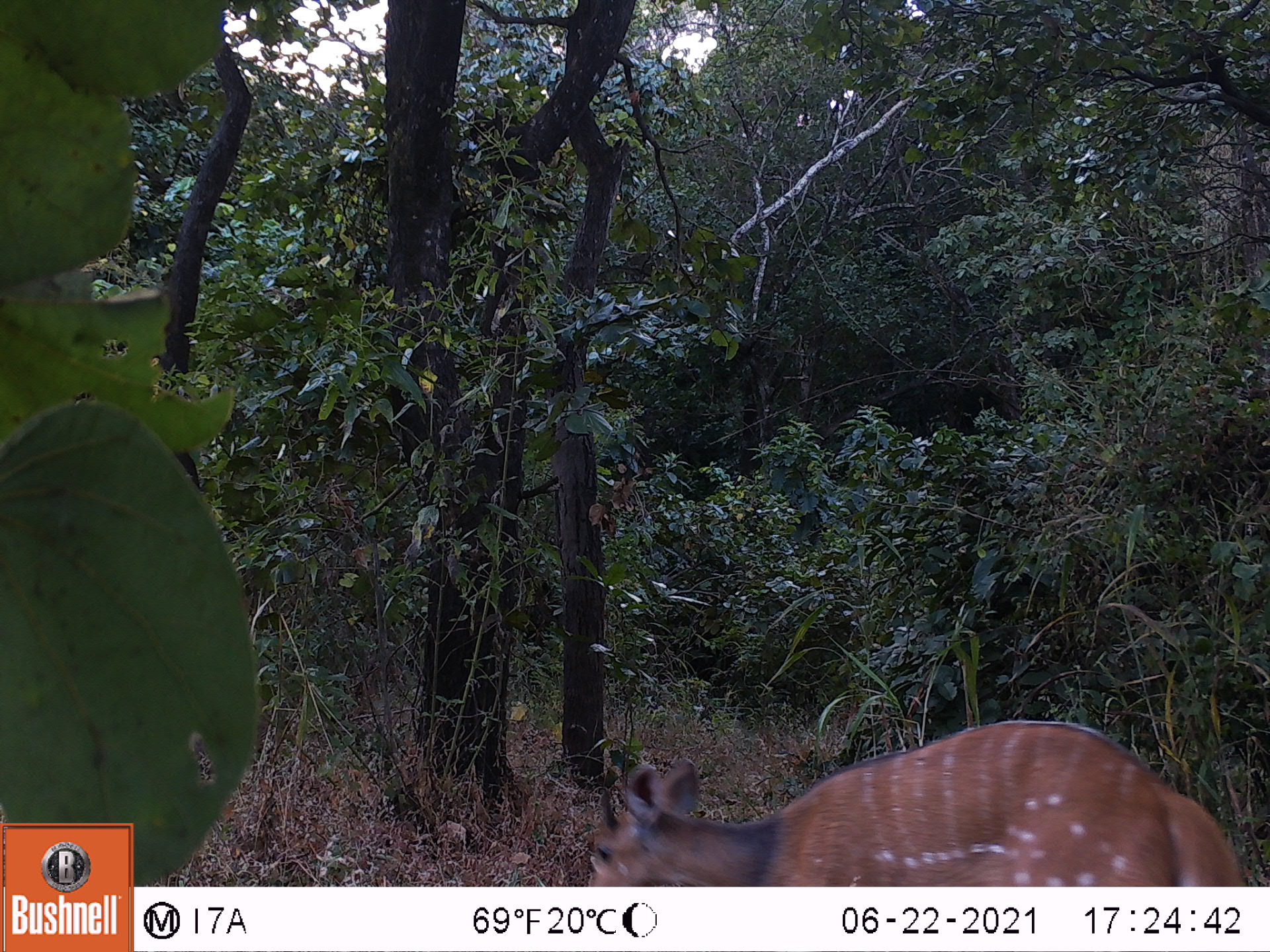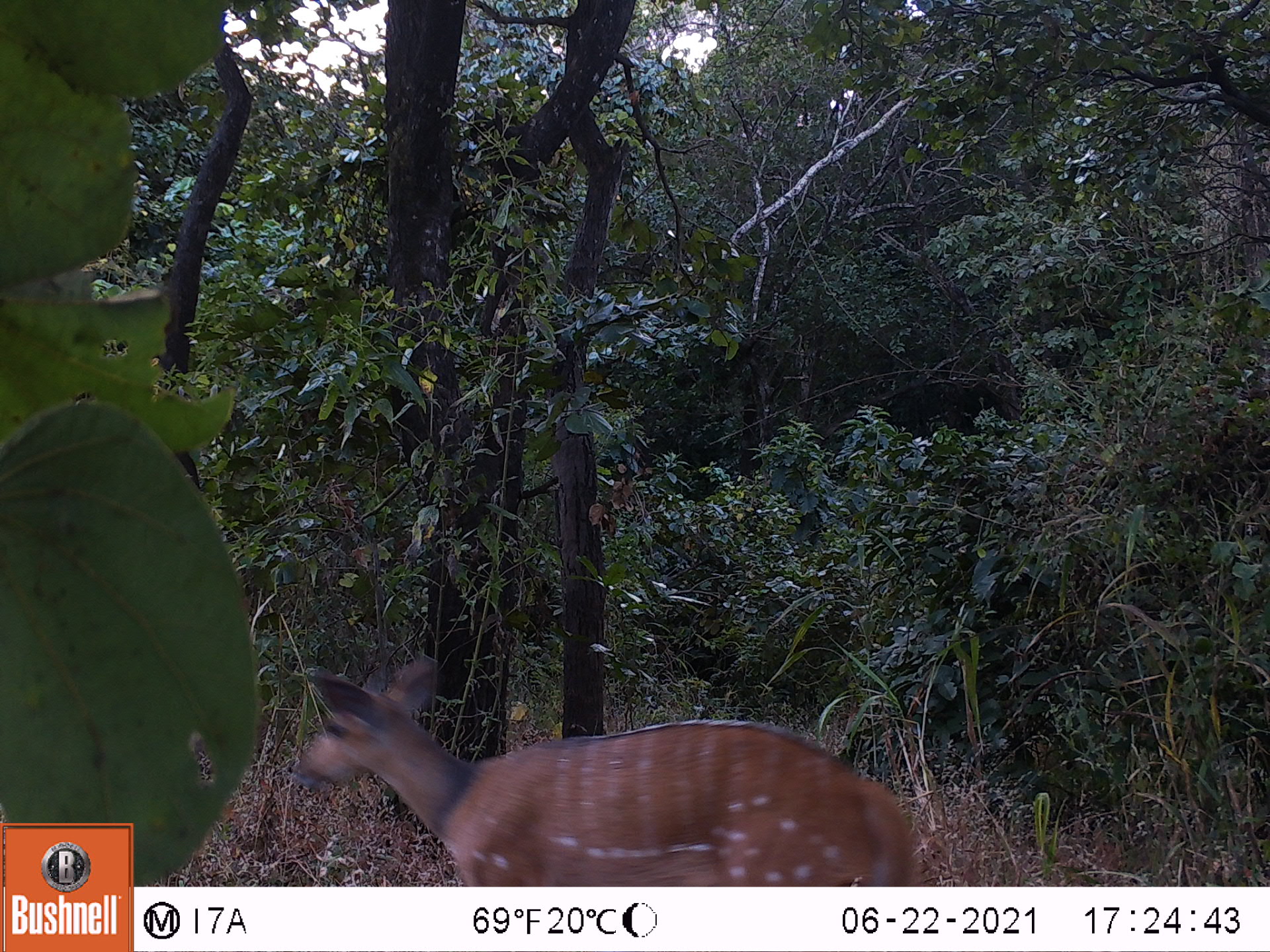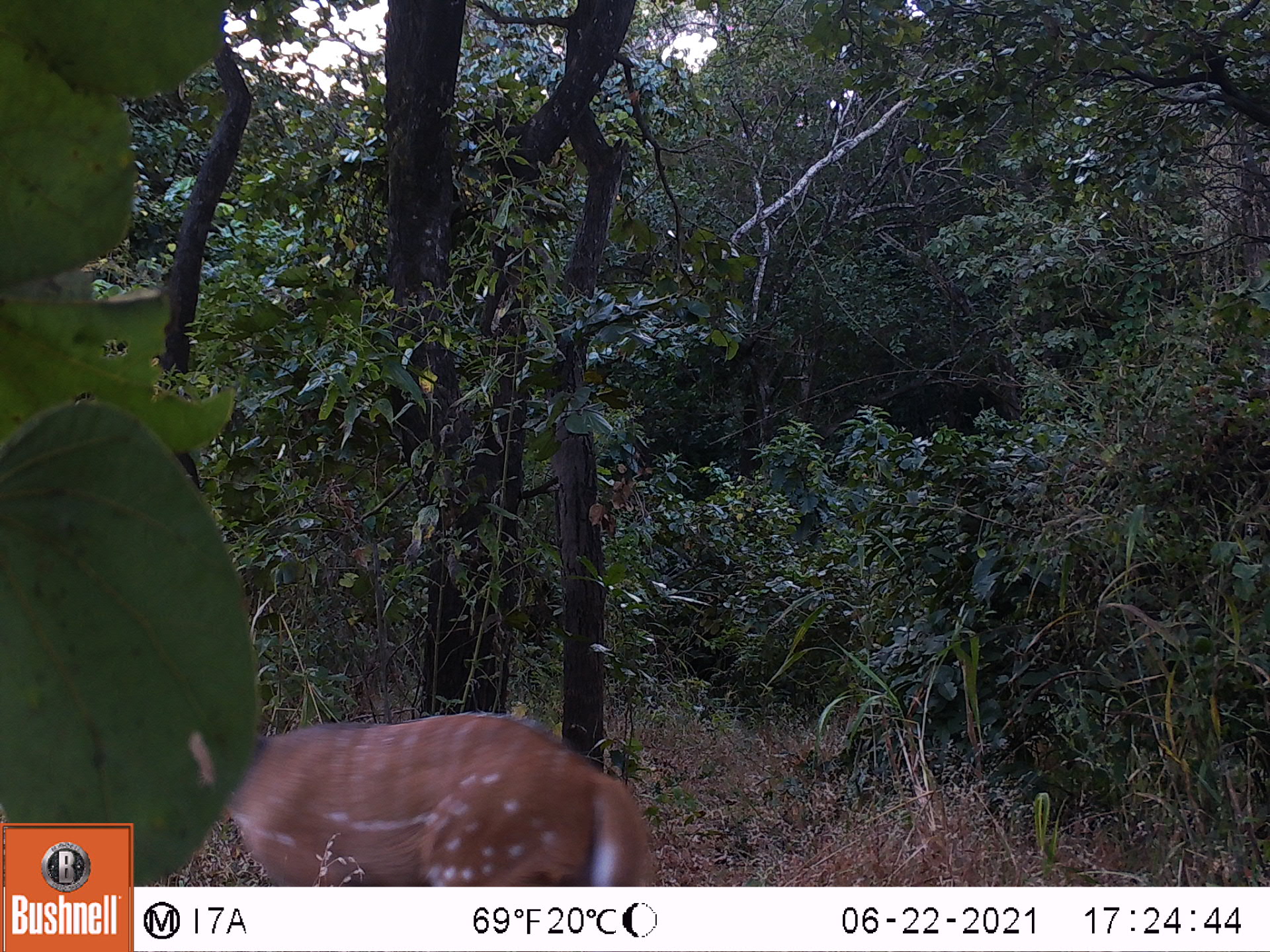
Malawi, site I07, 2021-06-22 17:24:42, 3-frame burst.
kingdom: Animalia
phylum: Chordata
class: Mammalia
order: Artiodactyla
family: Bovidae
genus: Tragelaphus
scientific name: Tragelaphus sylvaticus sylvaticus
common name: cape bushbuck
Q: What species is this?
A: Cape bushbuck (Tragelaphus sylvaticus sylvaticus).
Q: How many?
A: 1.